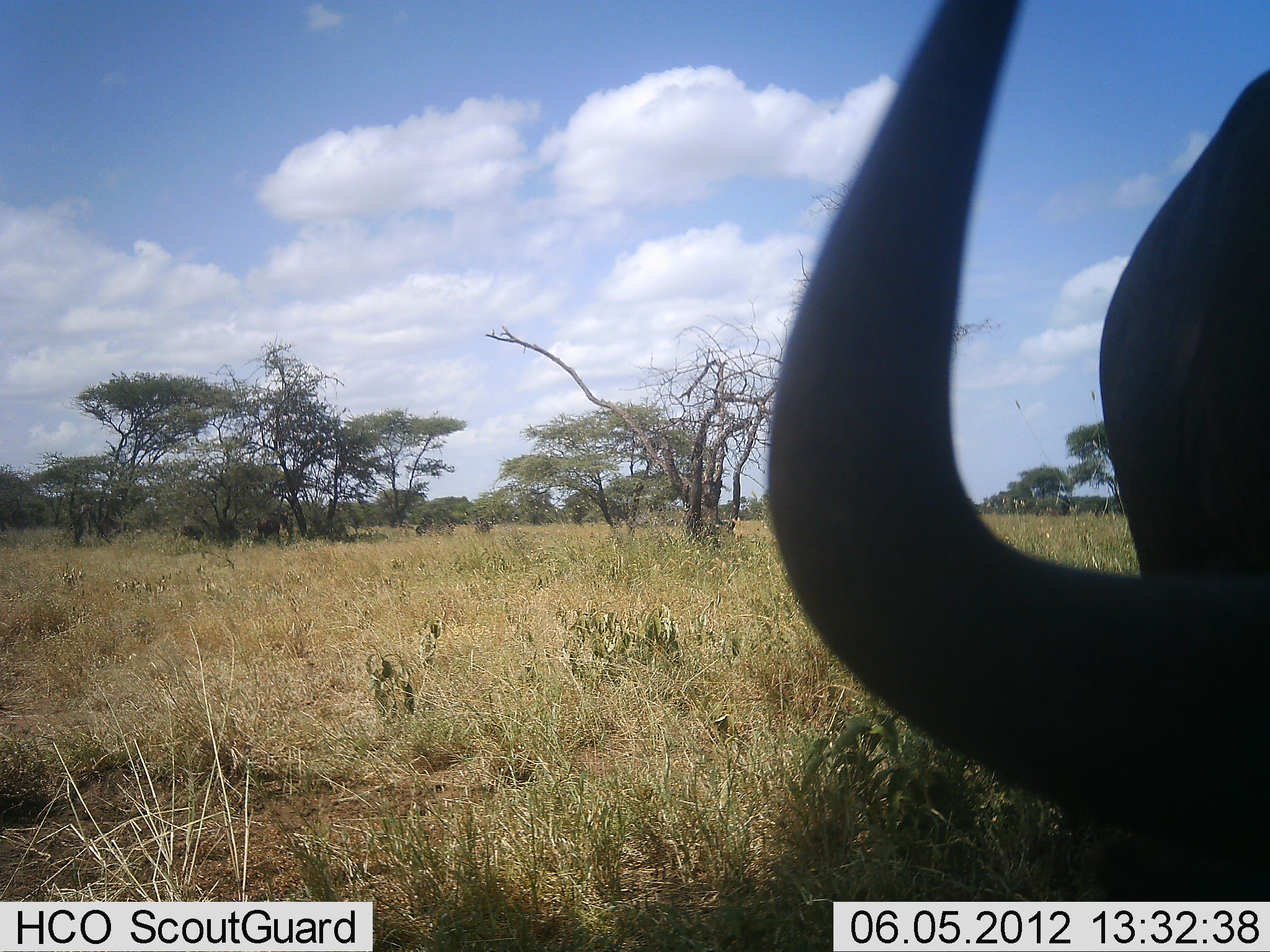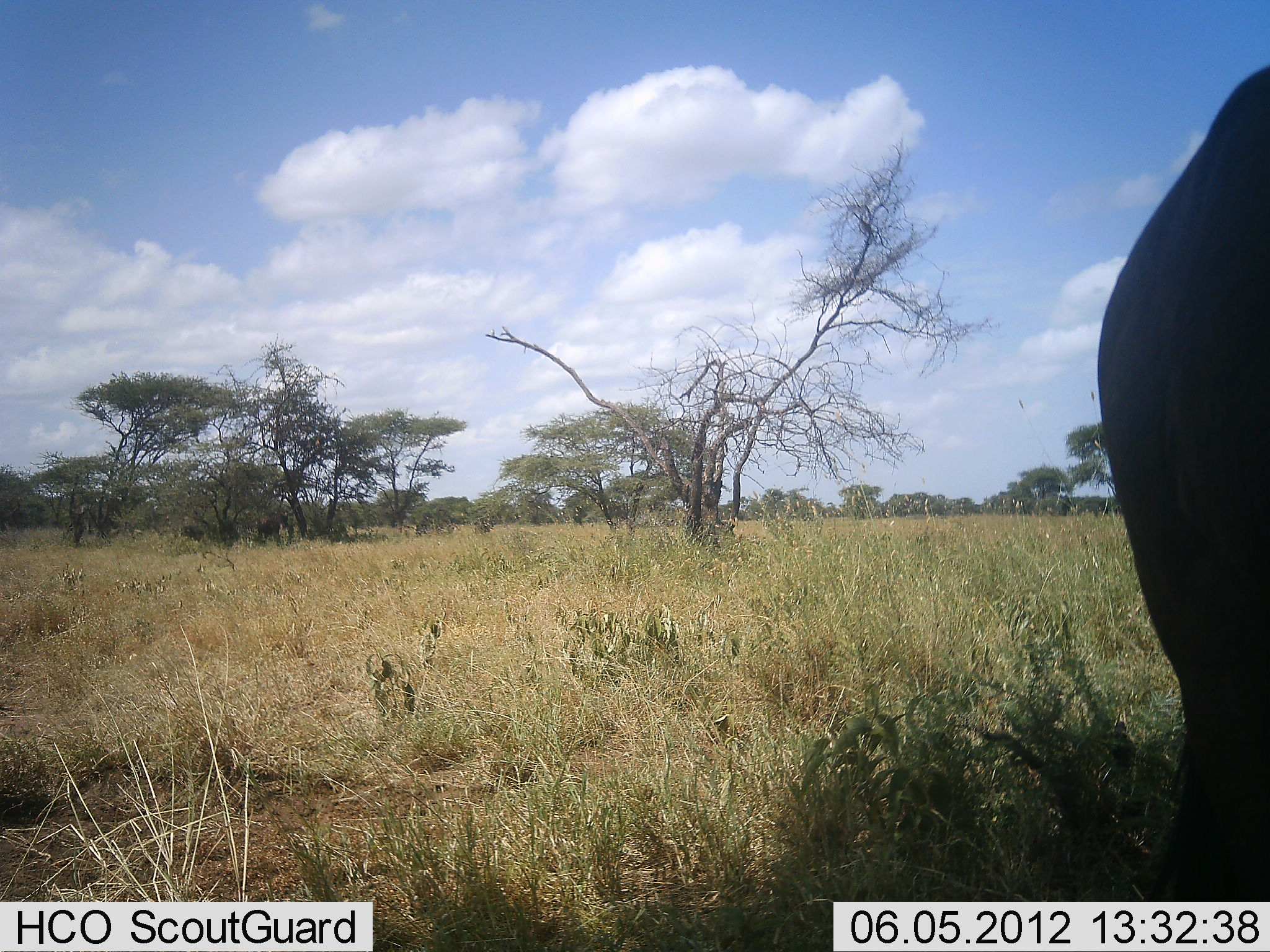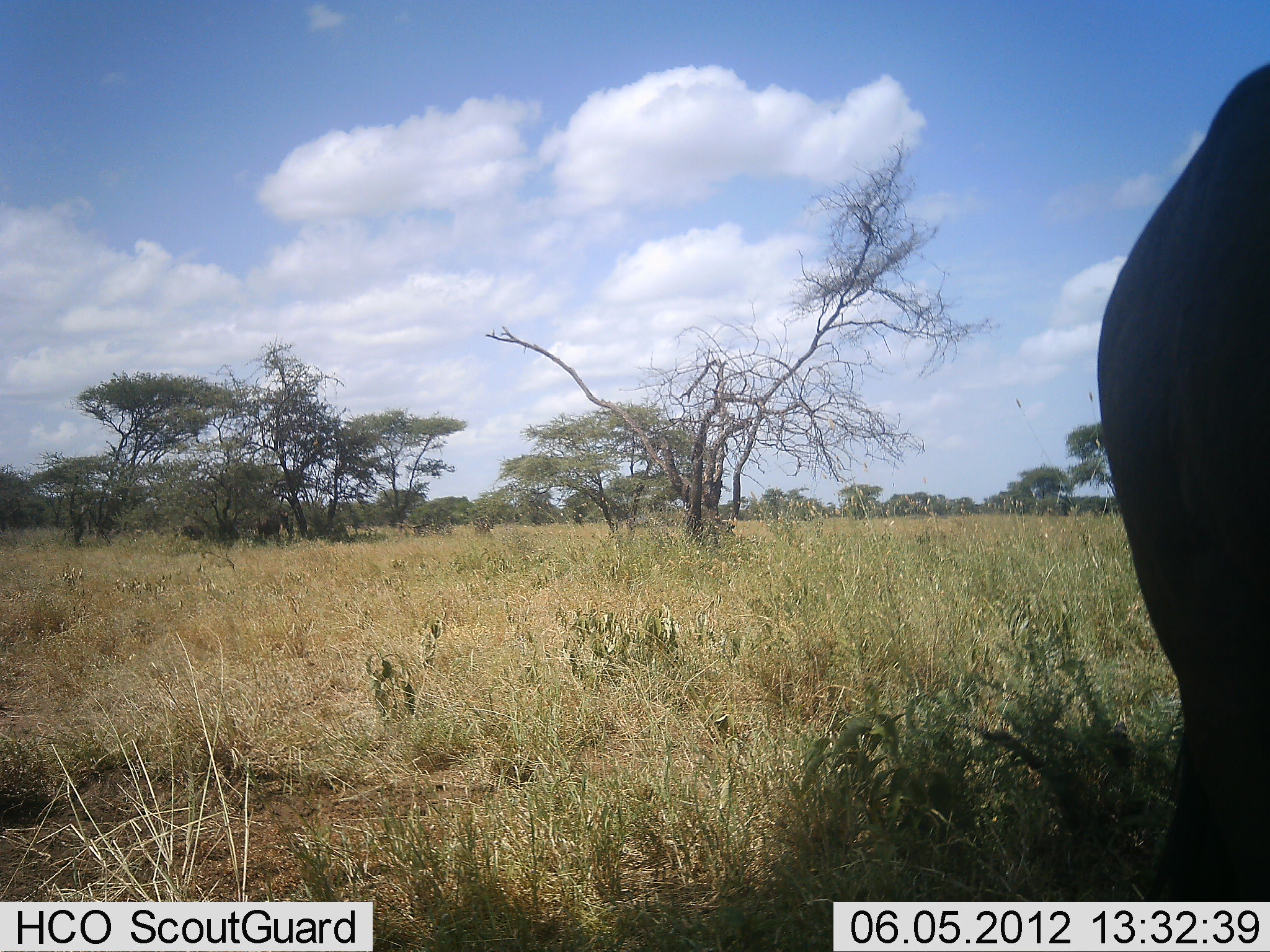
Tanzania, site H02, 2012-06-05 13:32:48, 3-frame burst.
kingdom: Animalia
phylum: Chordata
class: Mammalia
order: Artiodactyla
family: Bovidae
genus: Connochaetes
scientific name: Connochaetes taurinus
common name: blue wildebeest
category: wildebeest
Wildebeest (blue wildebeest) (Connochaetes taurinus), count 1. Behavior (volunteer vote fractions): standing 70%, resting 0%, moving 10%, interacting 0%. Young present (vote fraction): 0%. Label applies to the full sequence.